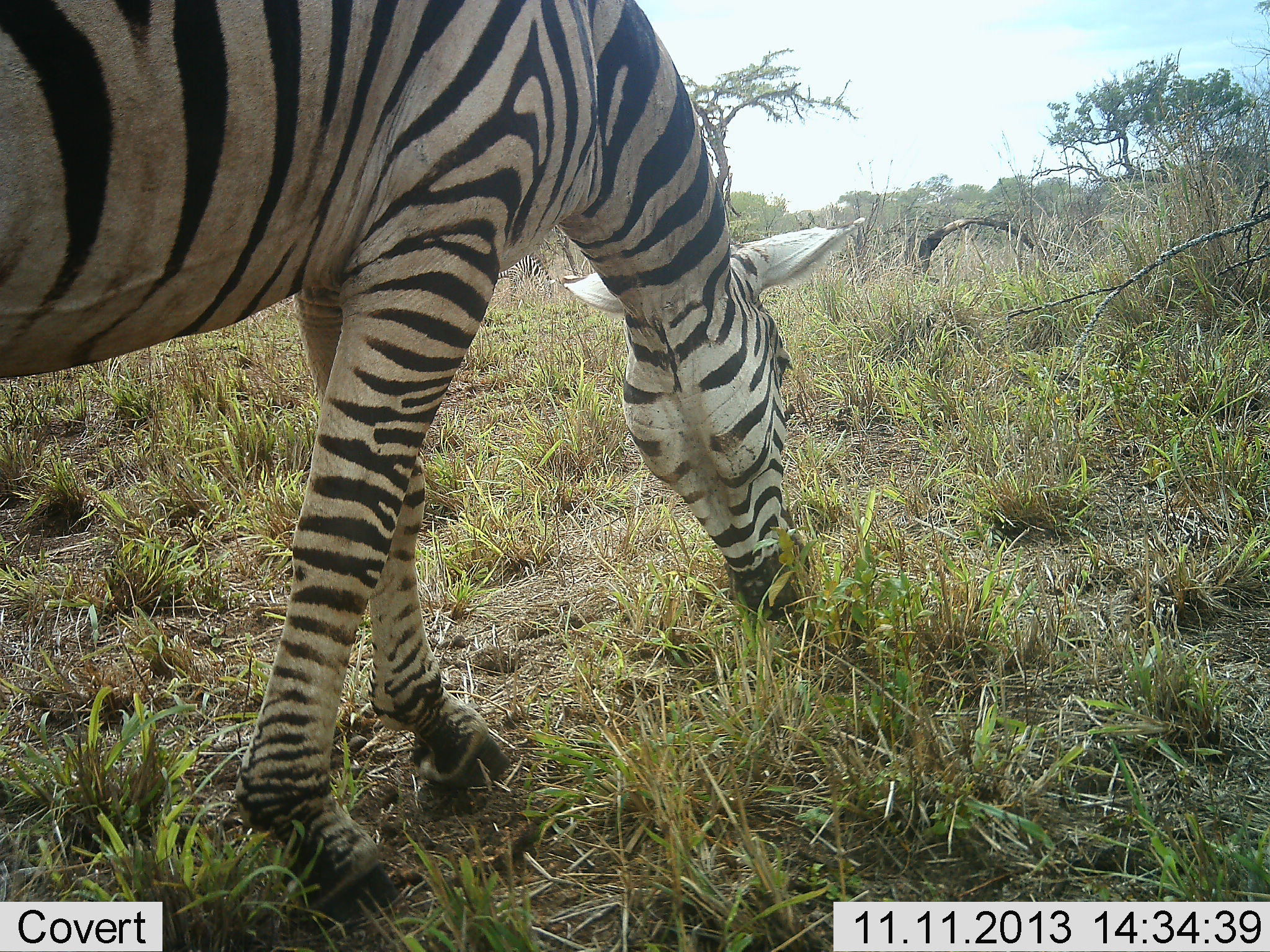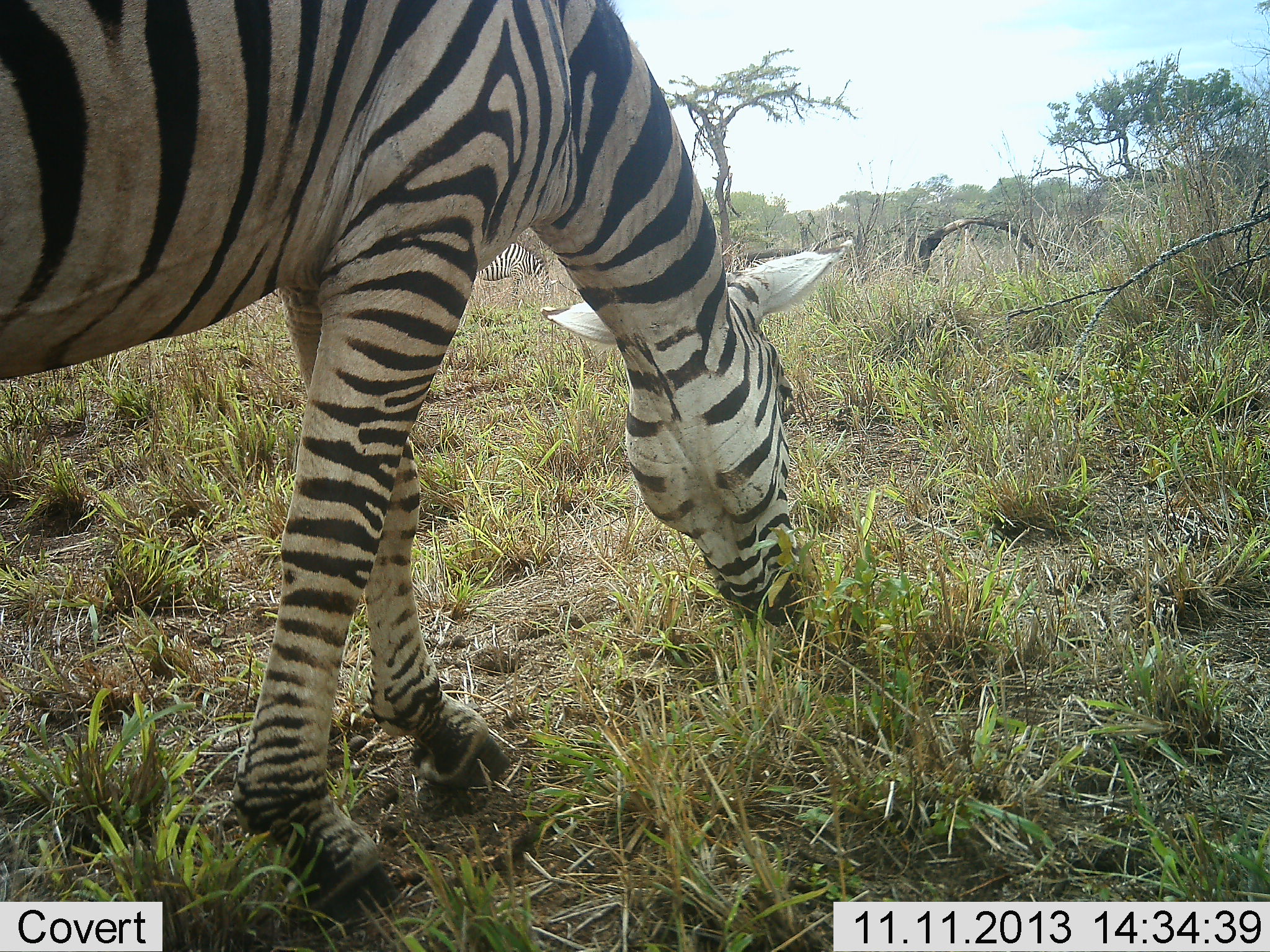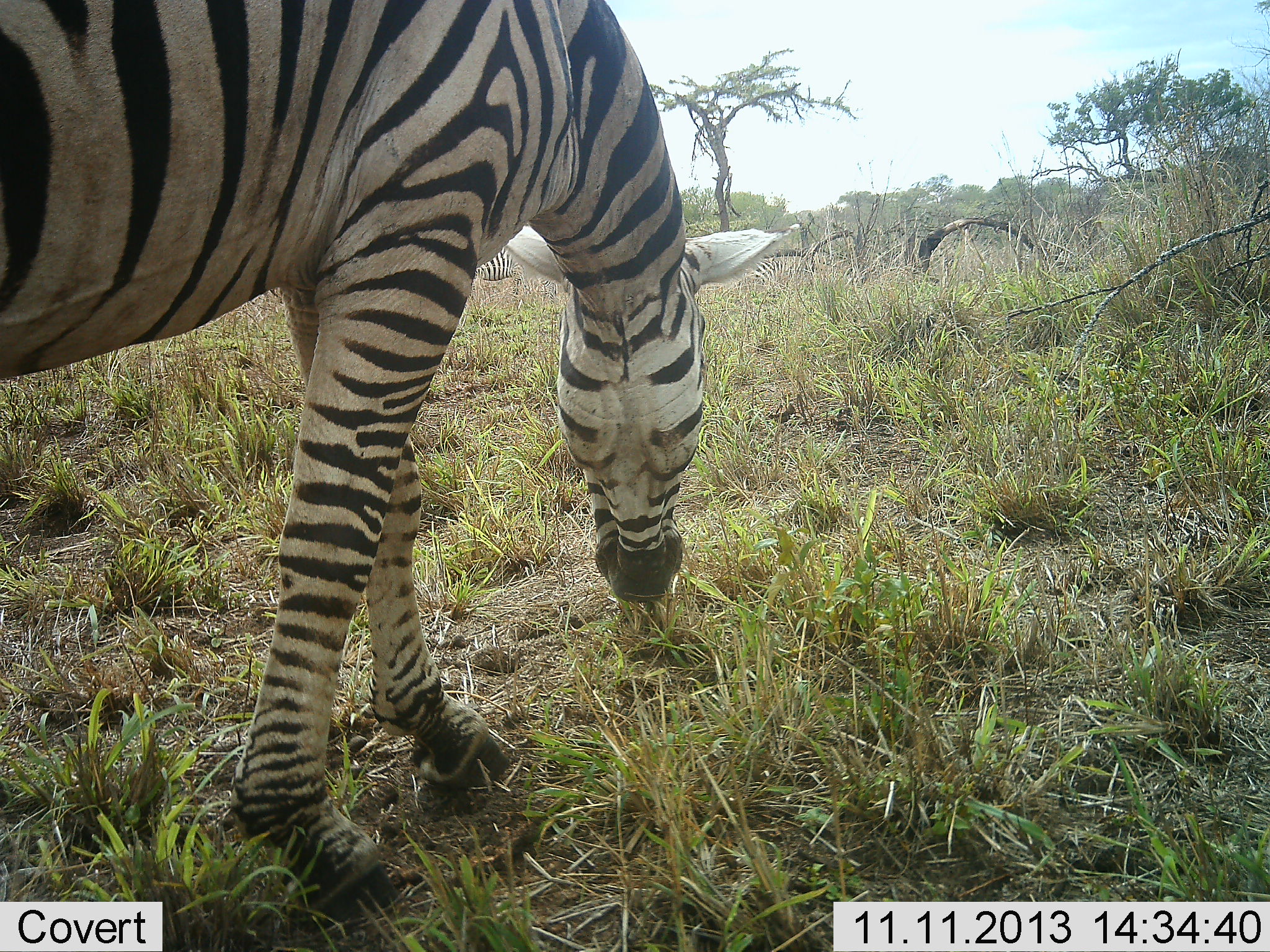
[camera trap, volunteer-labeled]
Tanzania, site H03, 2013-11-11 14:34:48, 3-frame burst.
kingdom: Animalia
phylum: Chordata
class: Mammalia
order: Perissodactyla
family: Equidae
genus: Equus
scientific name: Equus quagga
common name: plains zebra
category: zebra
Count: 1.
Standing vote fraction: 18%.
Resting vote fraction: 0%.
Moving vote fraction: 9%.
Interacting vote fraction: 0%.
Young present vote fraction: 0%.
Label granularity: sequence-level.